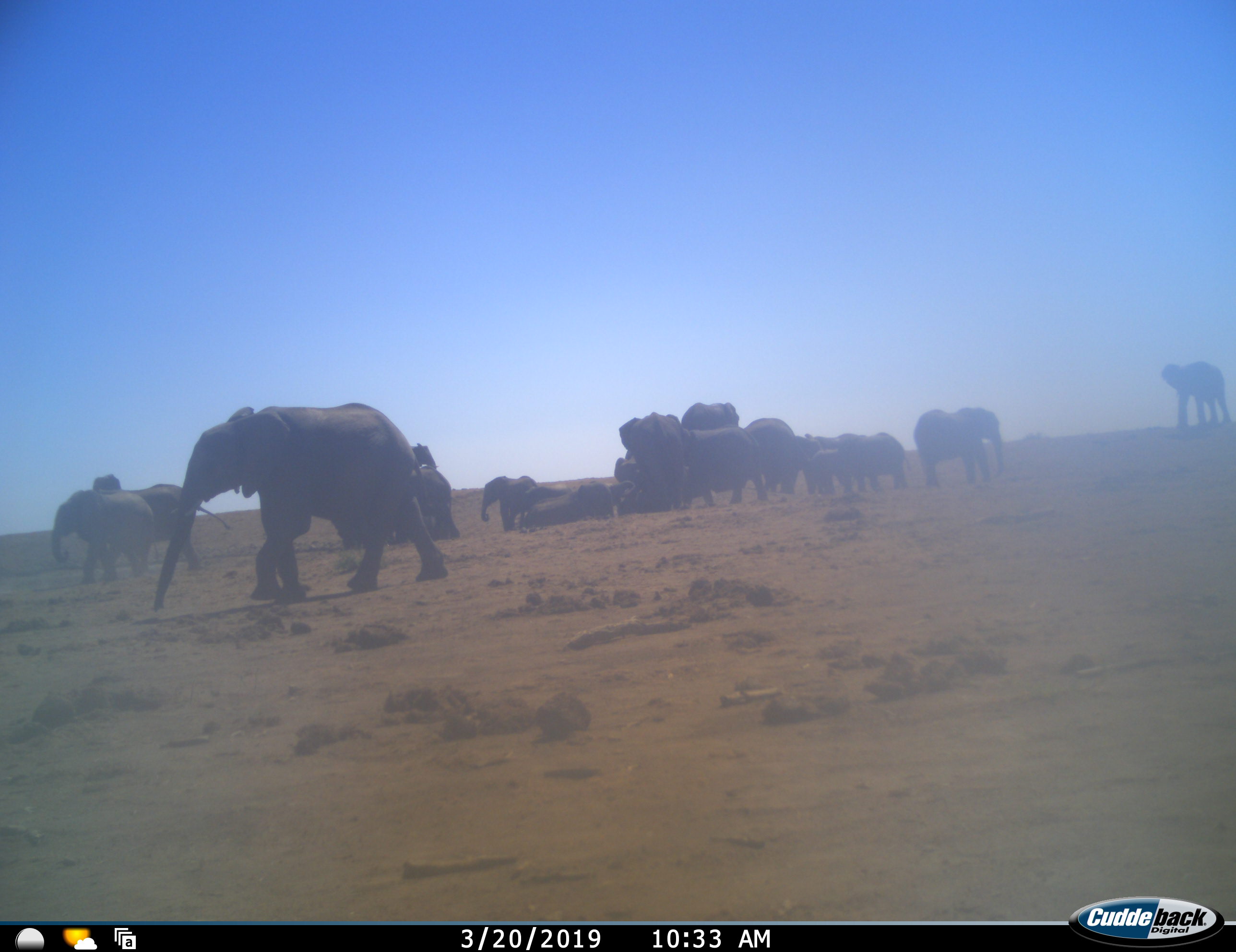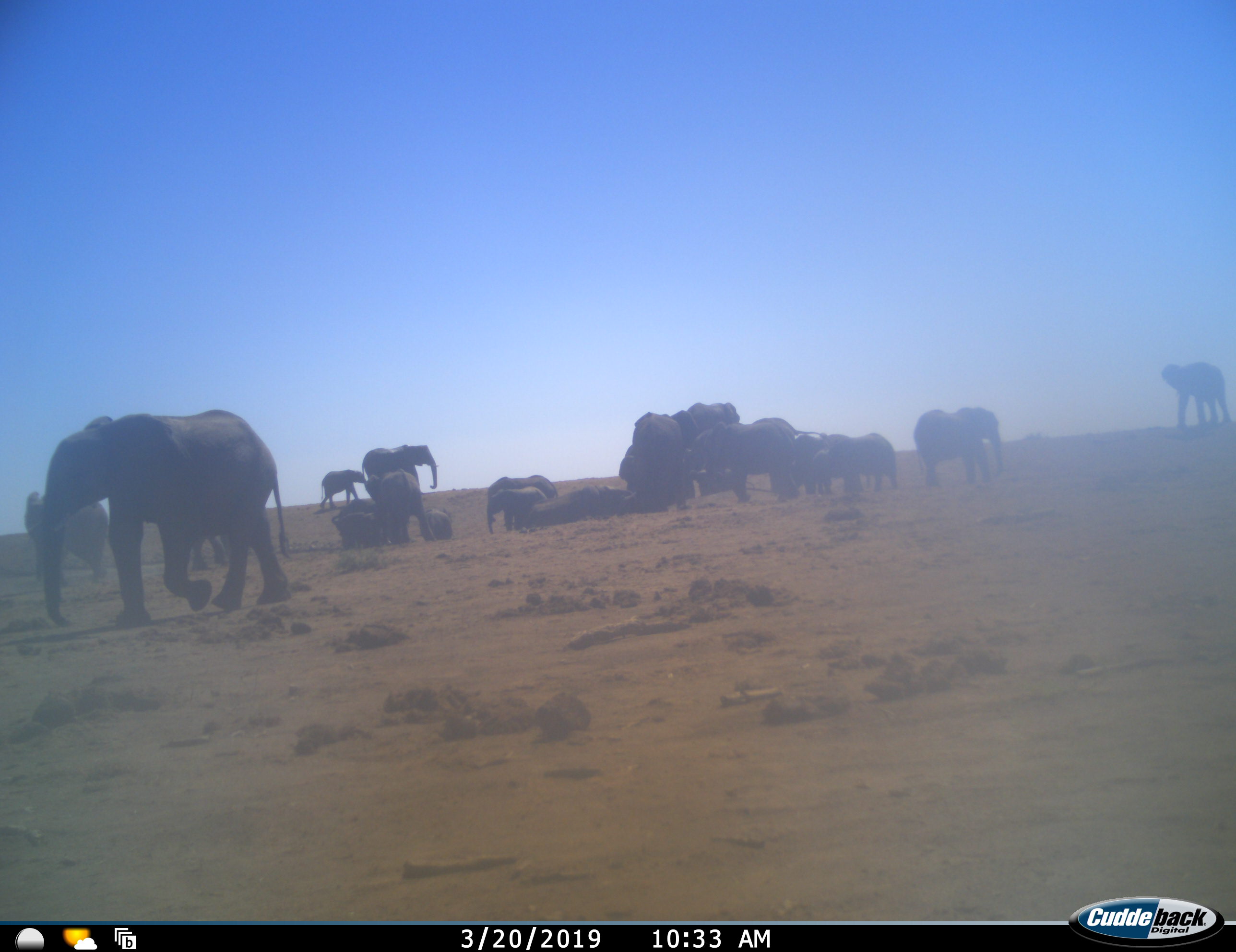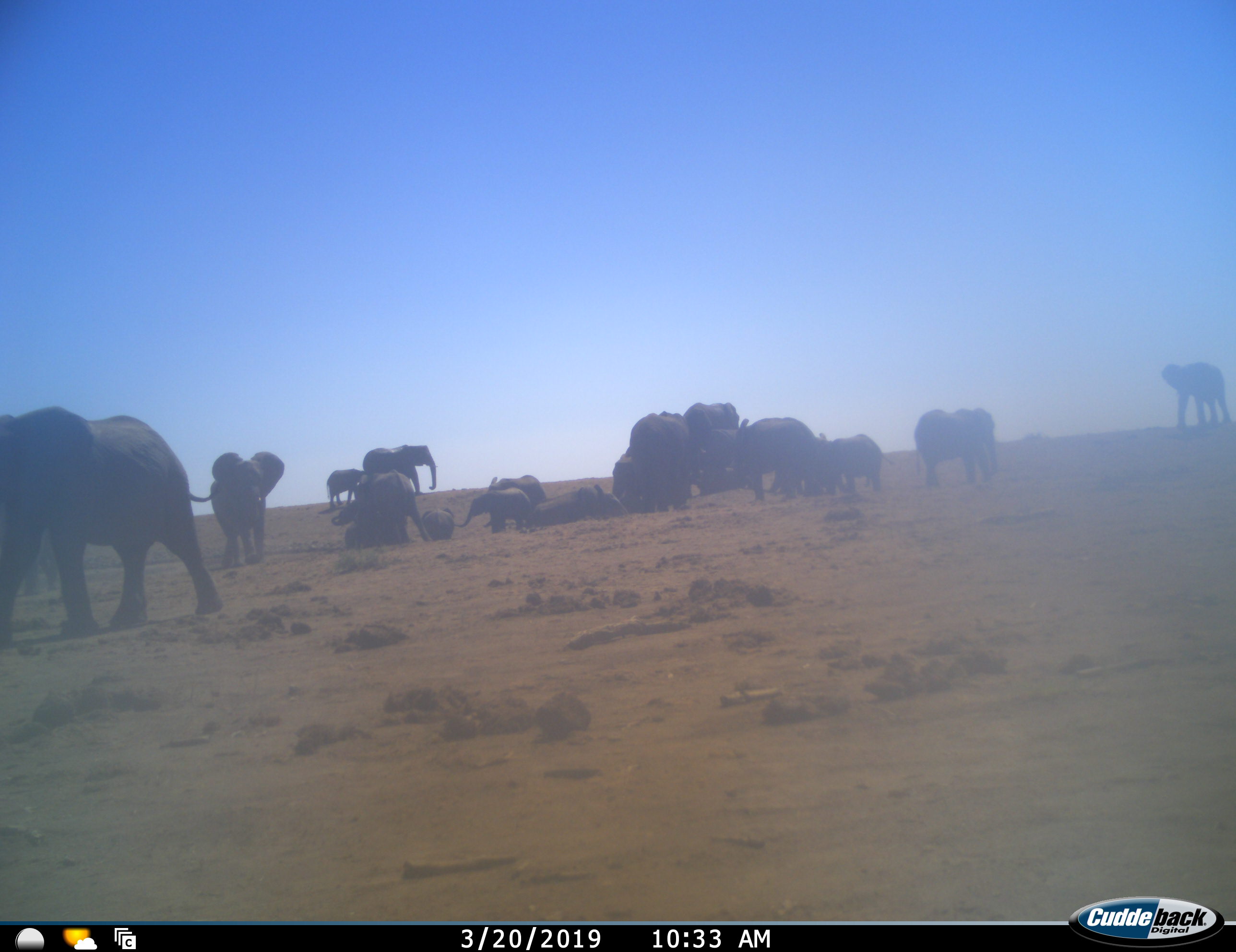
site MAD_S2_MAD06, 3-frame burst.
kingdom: Animalia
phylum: Chordata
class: Mammalia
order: Proboscidea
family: Elephantidae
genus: Loxodonta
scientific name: Loxodonta africana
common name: african bush elephant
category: elephant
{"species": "elephant (african bush elephant) (Loxodonta africana)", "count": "11-50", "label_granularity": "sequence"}